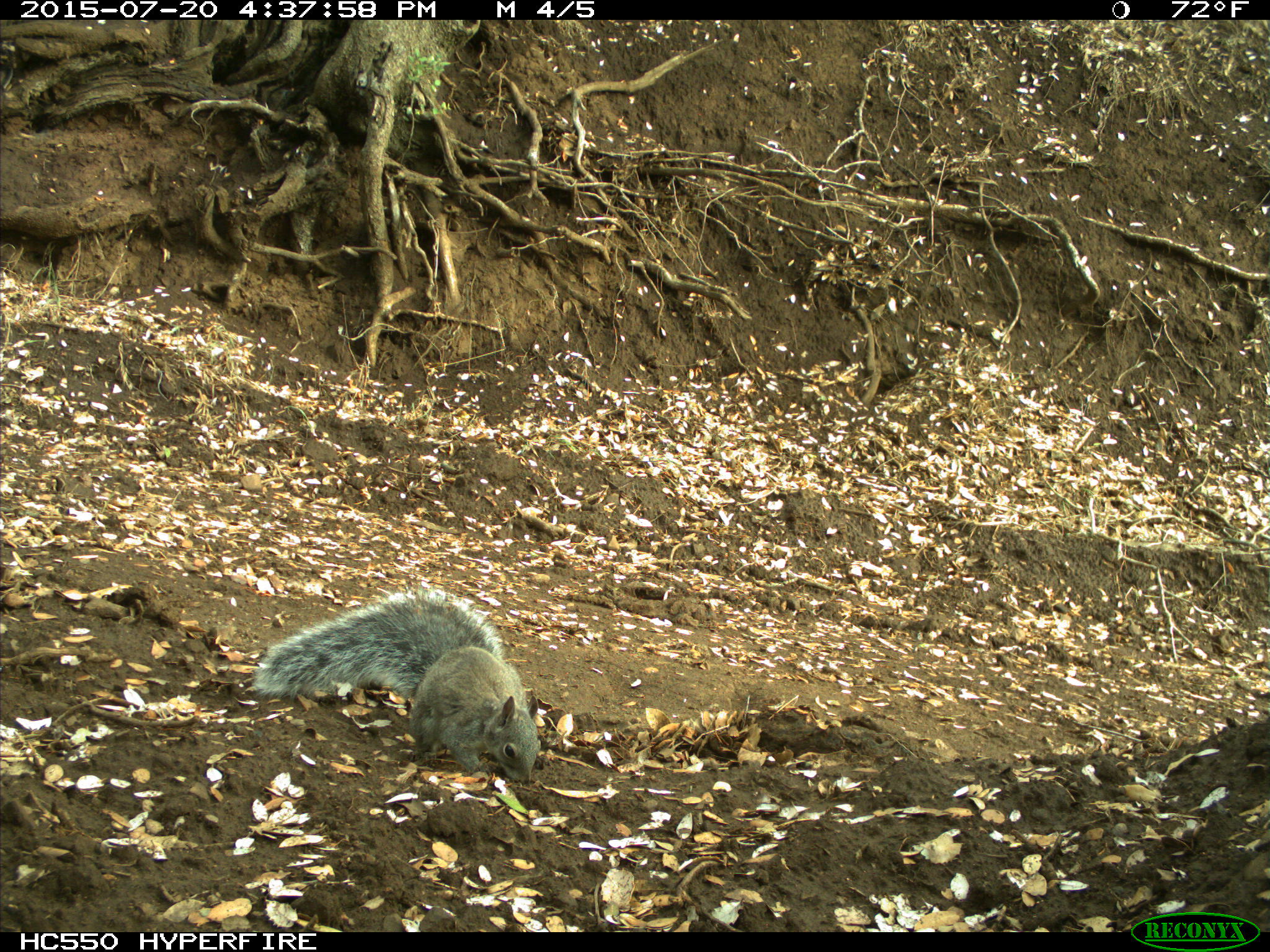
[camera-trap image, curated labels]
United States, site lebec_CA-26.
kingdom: Animalia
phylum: Chordata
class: Mammalia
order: Rodentia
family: Sciuridae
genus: Sciurus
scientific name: Sciurus carolinensis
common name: eastern gray squirrel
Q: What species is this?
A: Sciurus carolinensis (eastern gray squirrel).